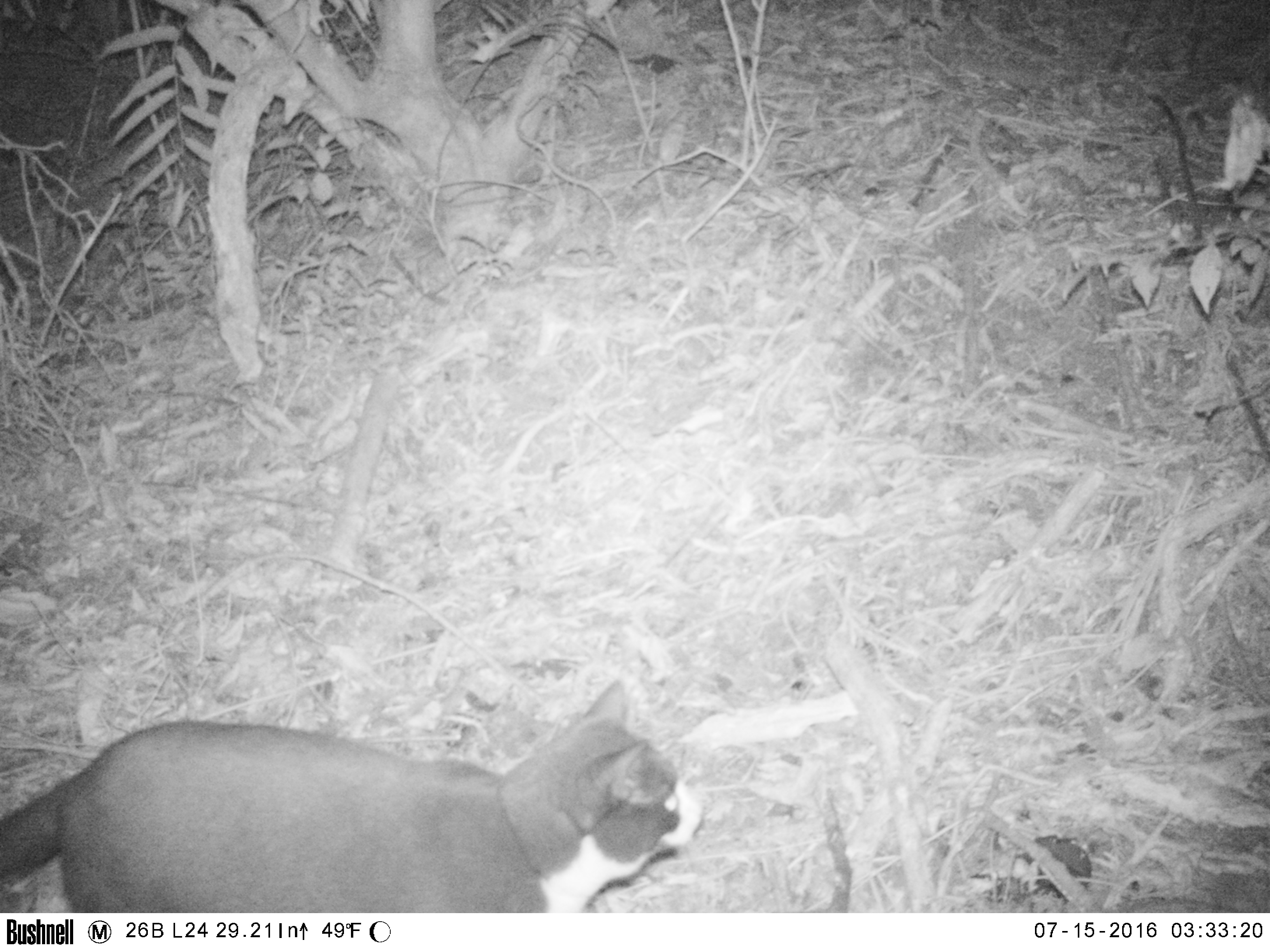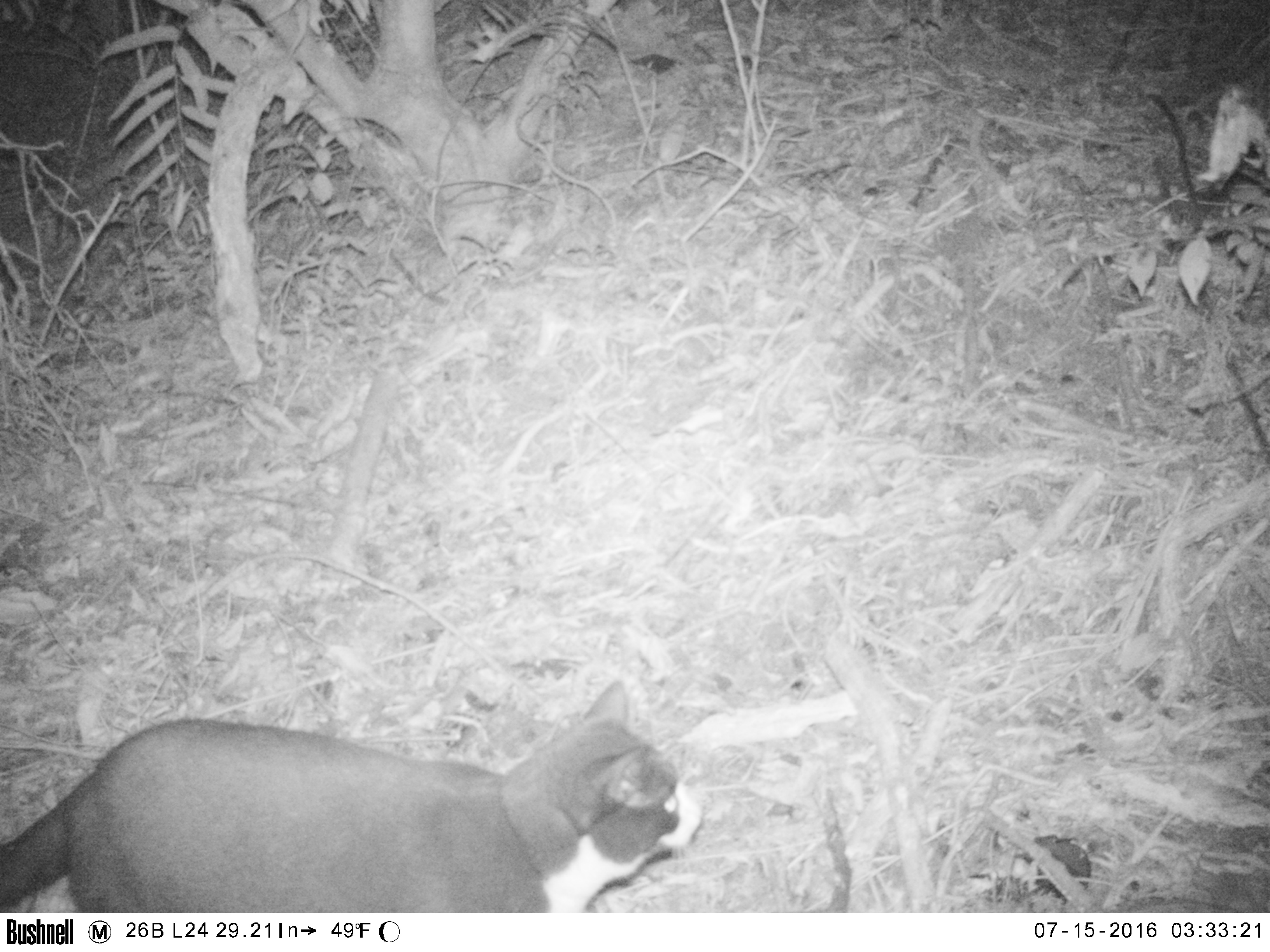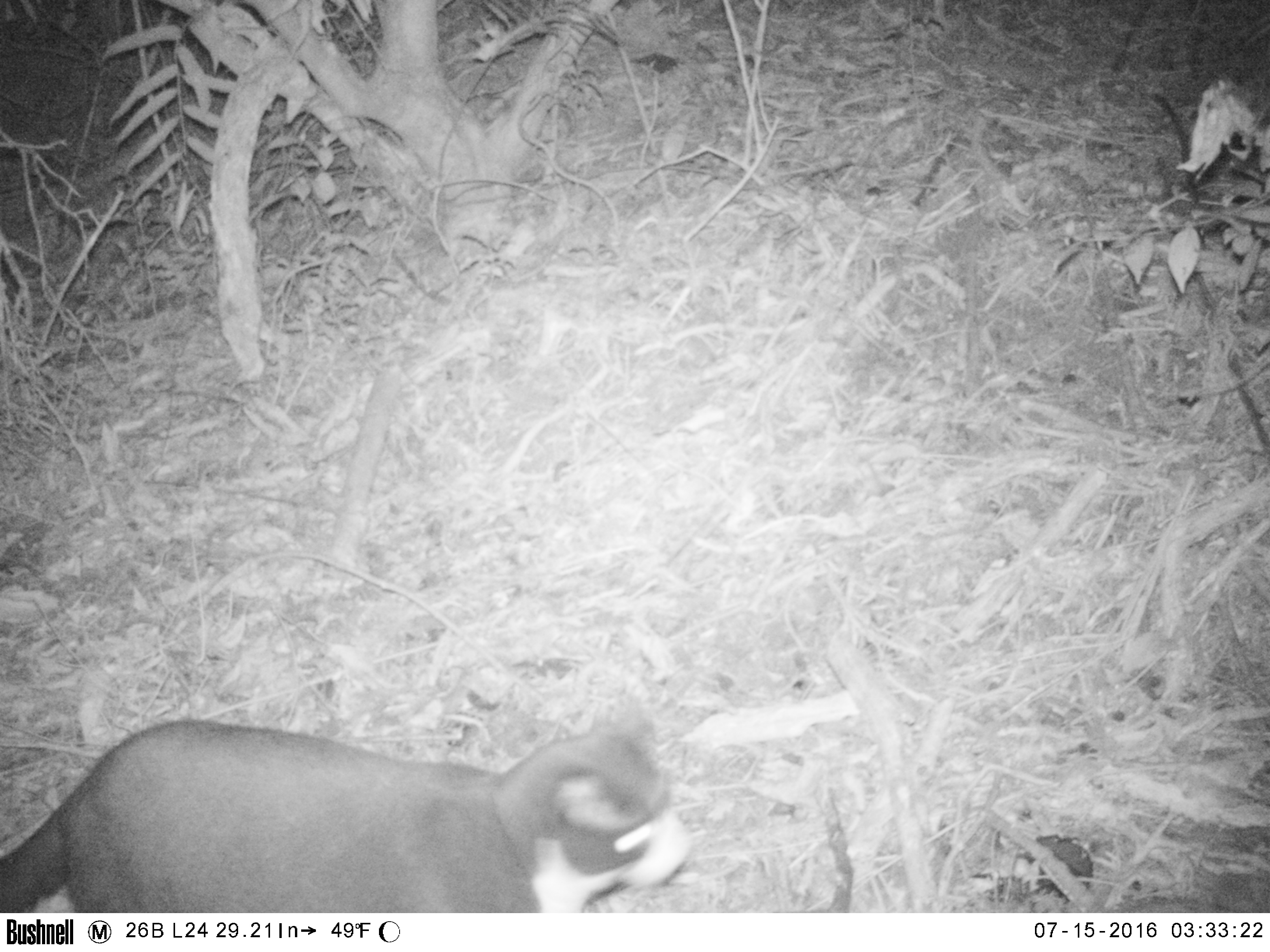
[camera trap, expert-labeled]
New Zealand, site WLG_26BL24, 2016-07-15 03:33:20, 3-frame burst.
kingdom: Animalia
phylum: Chordata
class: Mammalia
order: Carnivora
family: Felidae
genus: Felis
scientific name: Felis catus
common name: domestic cat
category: cat